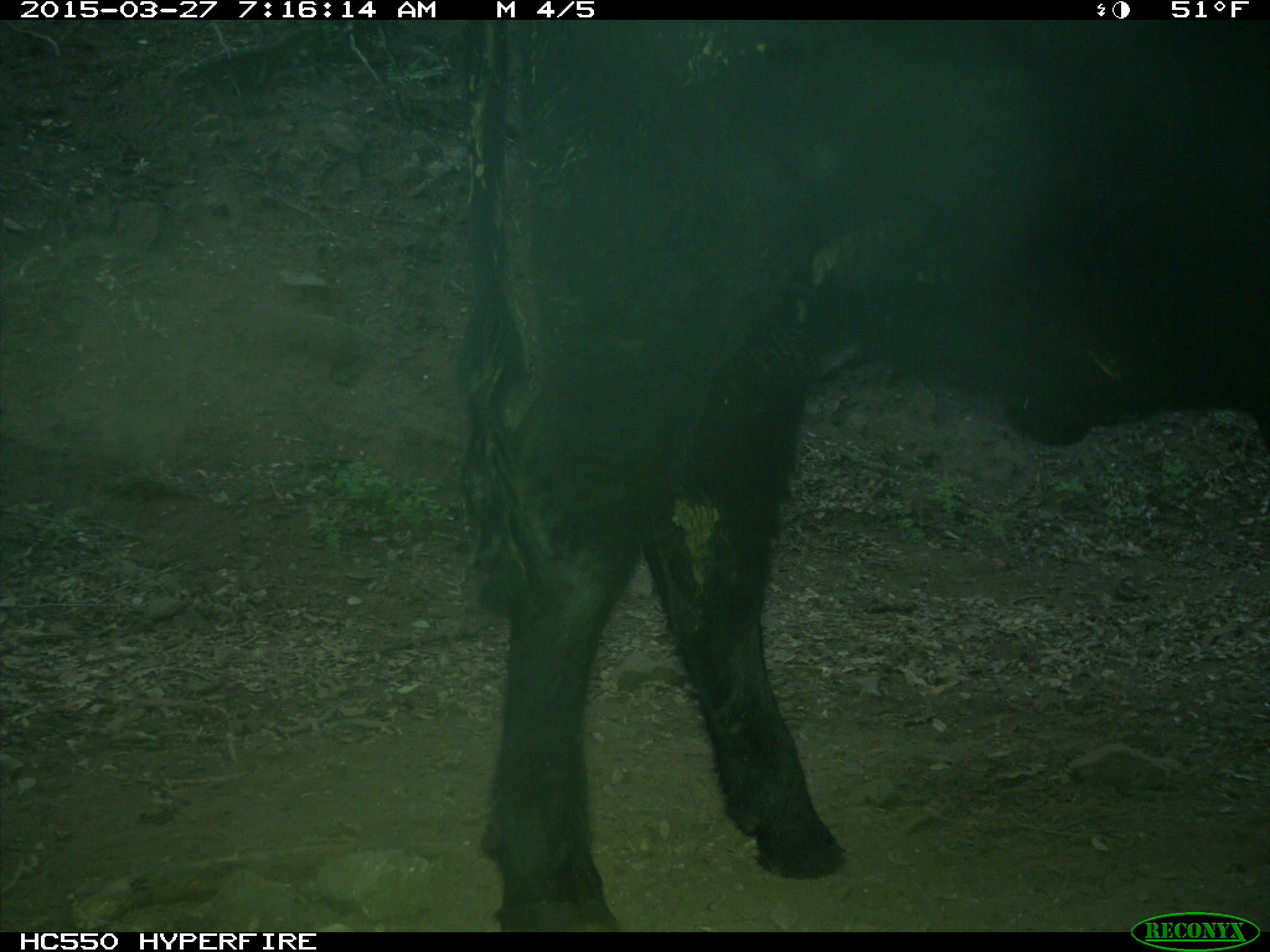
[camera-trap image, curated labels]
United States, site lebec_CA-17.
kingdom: Animalia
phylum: Chordata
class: Mammalia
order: Artiodactyla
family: Bovidae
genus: Bos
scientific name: Bos taurus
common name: domestic cow